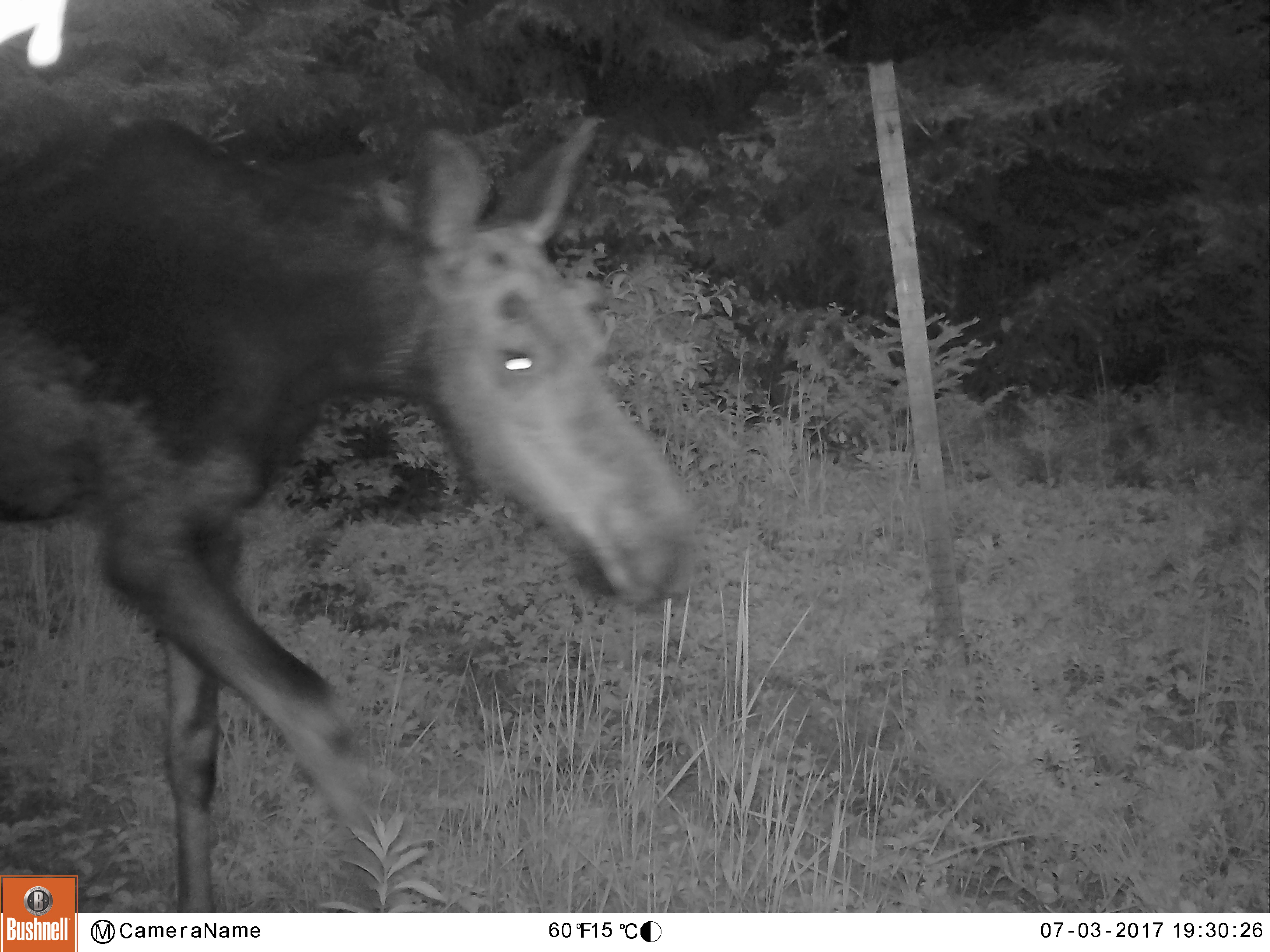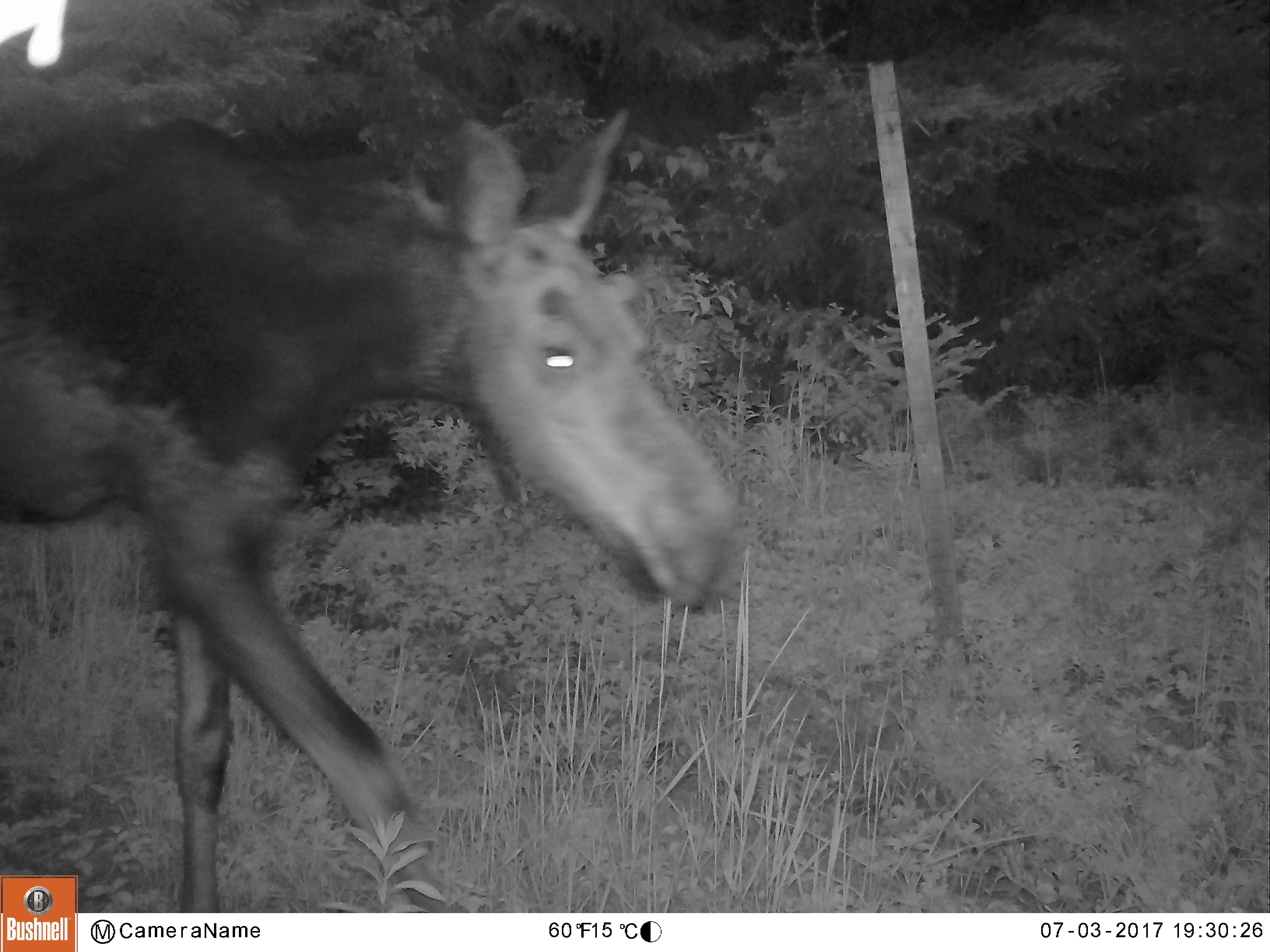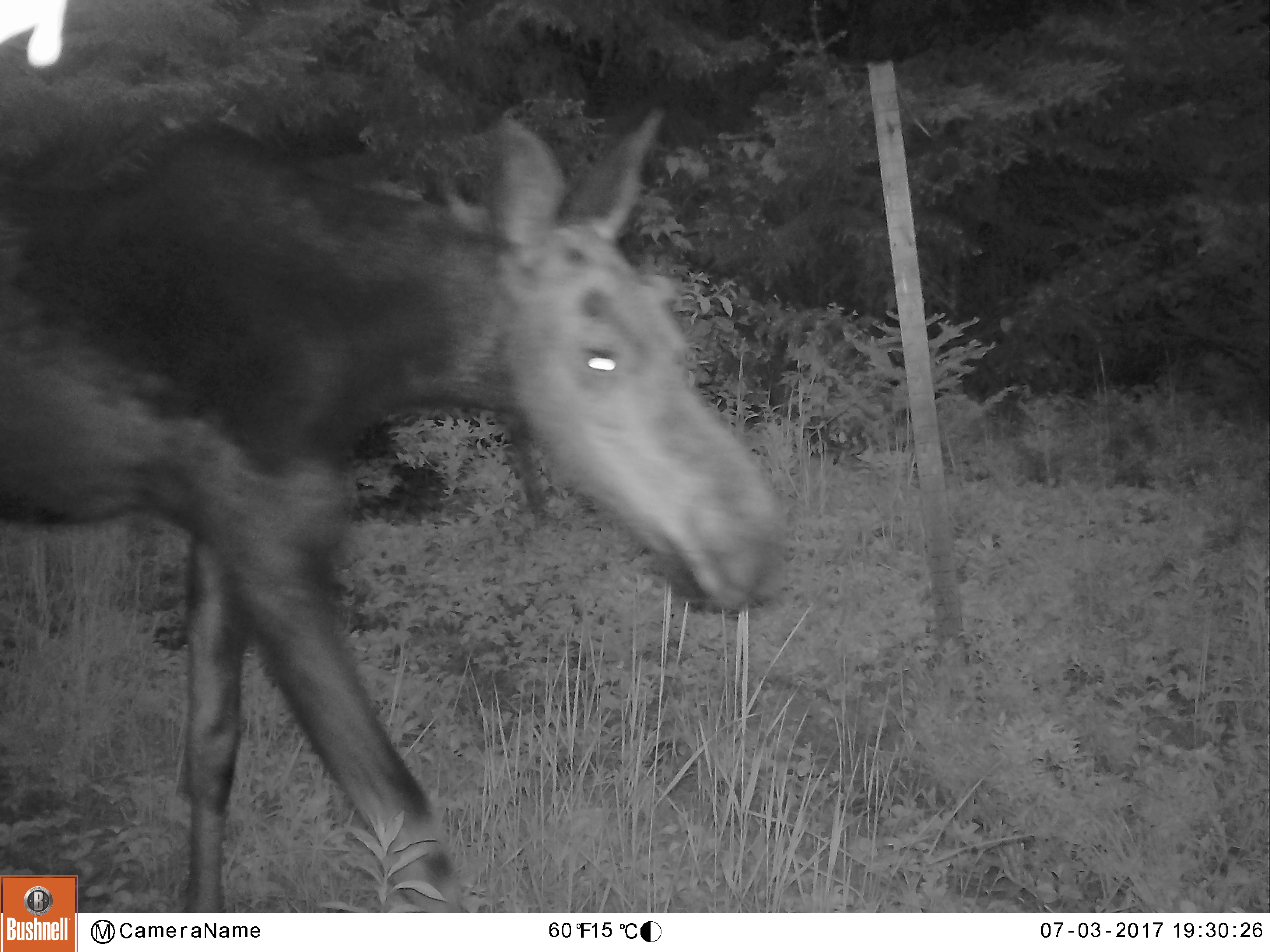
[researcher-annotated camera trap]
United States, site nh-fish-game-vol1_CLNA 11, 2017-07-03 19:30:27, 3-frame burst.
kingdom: Animalia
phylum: Chordata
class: Mammalia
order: Artiodactyla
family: Cervidae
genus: Alces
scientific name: Alces alces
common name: moose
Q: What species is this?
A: Moose (Alces alces).